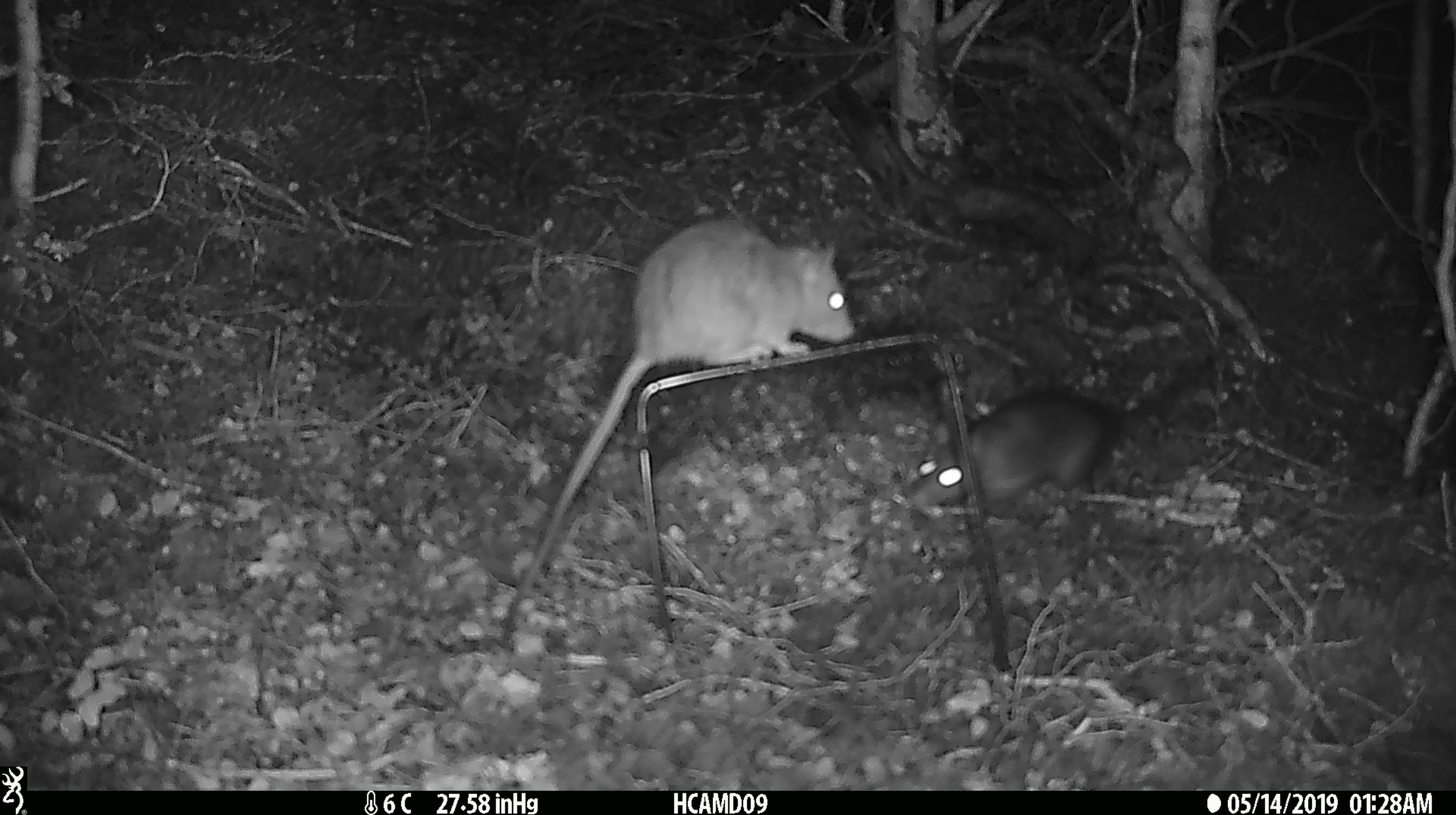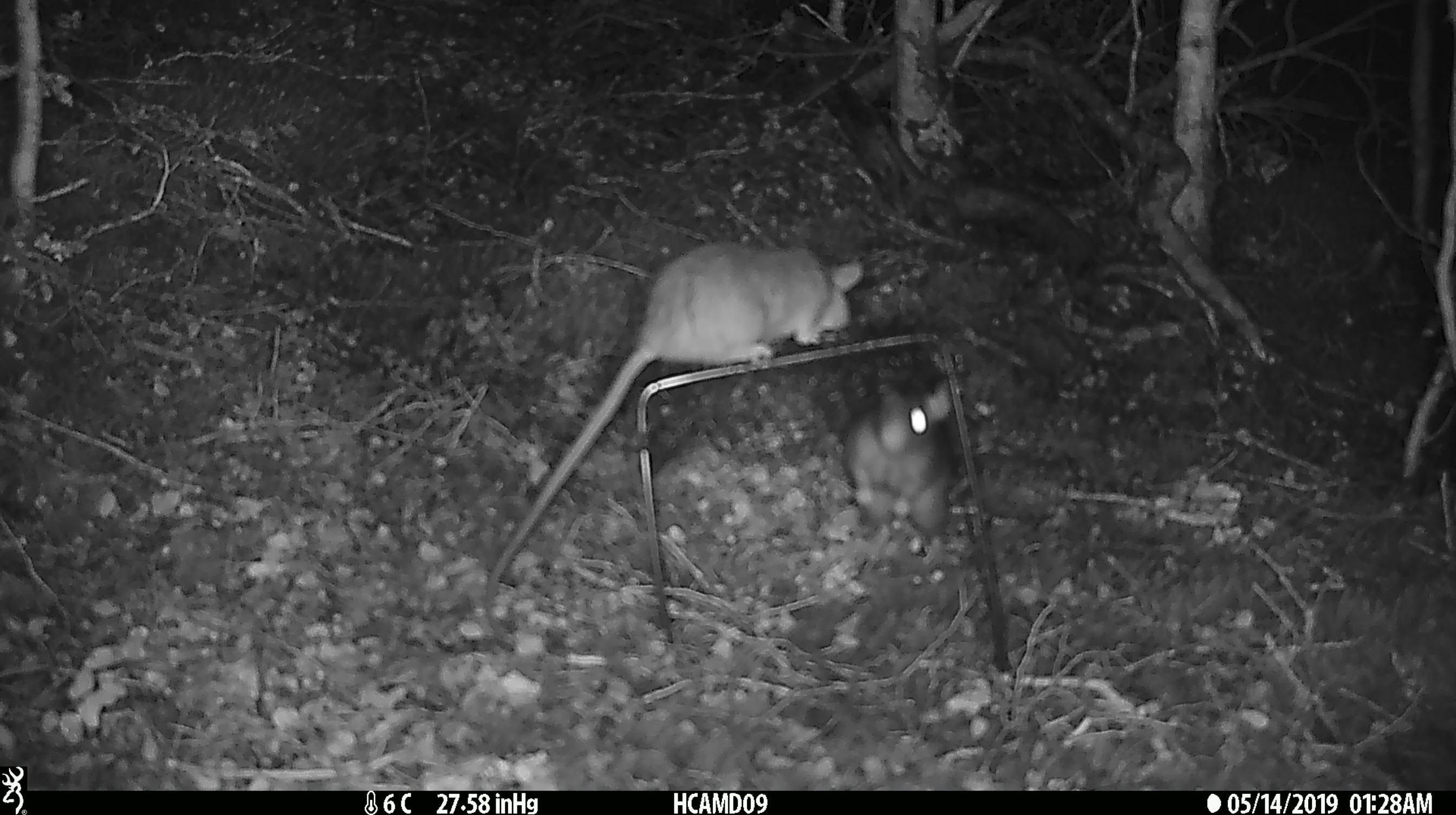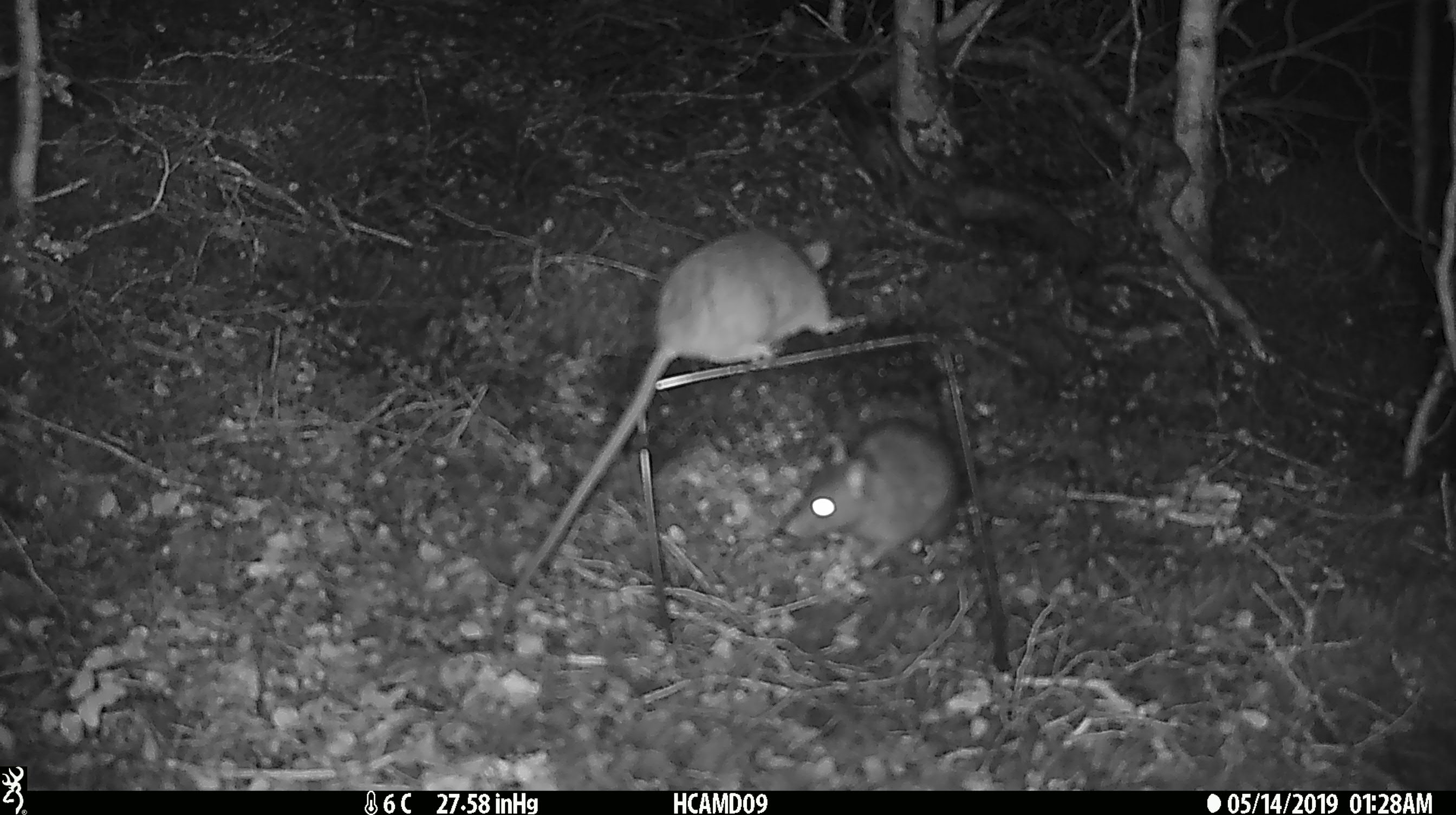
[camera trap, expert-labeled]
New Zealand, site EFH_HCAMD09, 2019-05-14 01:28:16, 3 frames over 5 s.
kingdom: Animalia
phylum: Chordata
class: Mammalia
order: Rodentia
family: Muridae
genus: Rattus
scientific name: Rattus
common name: rat